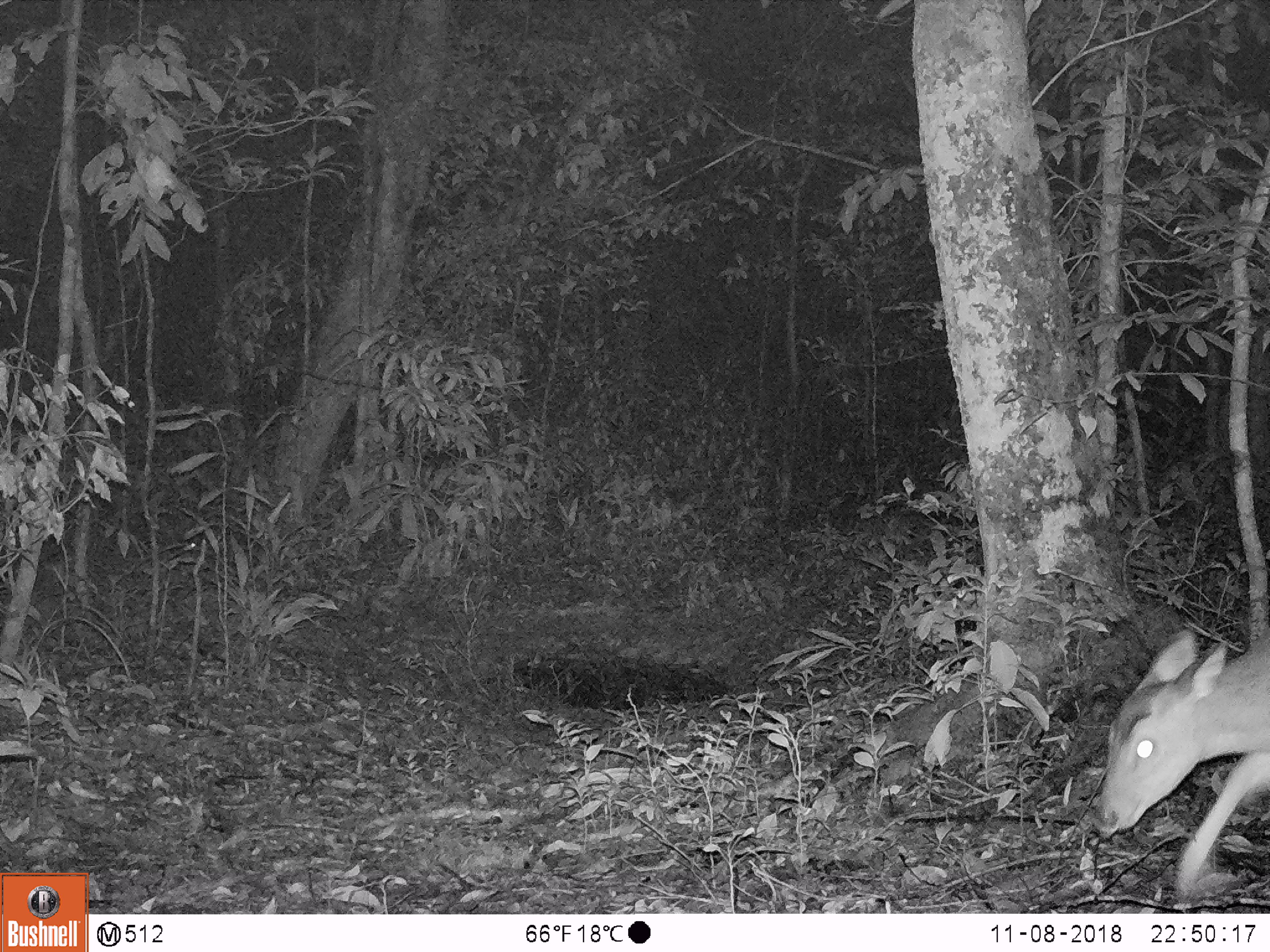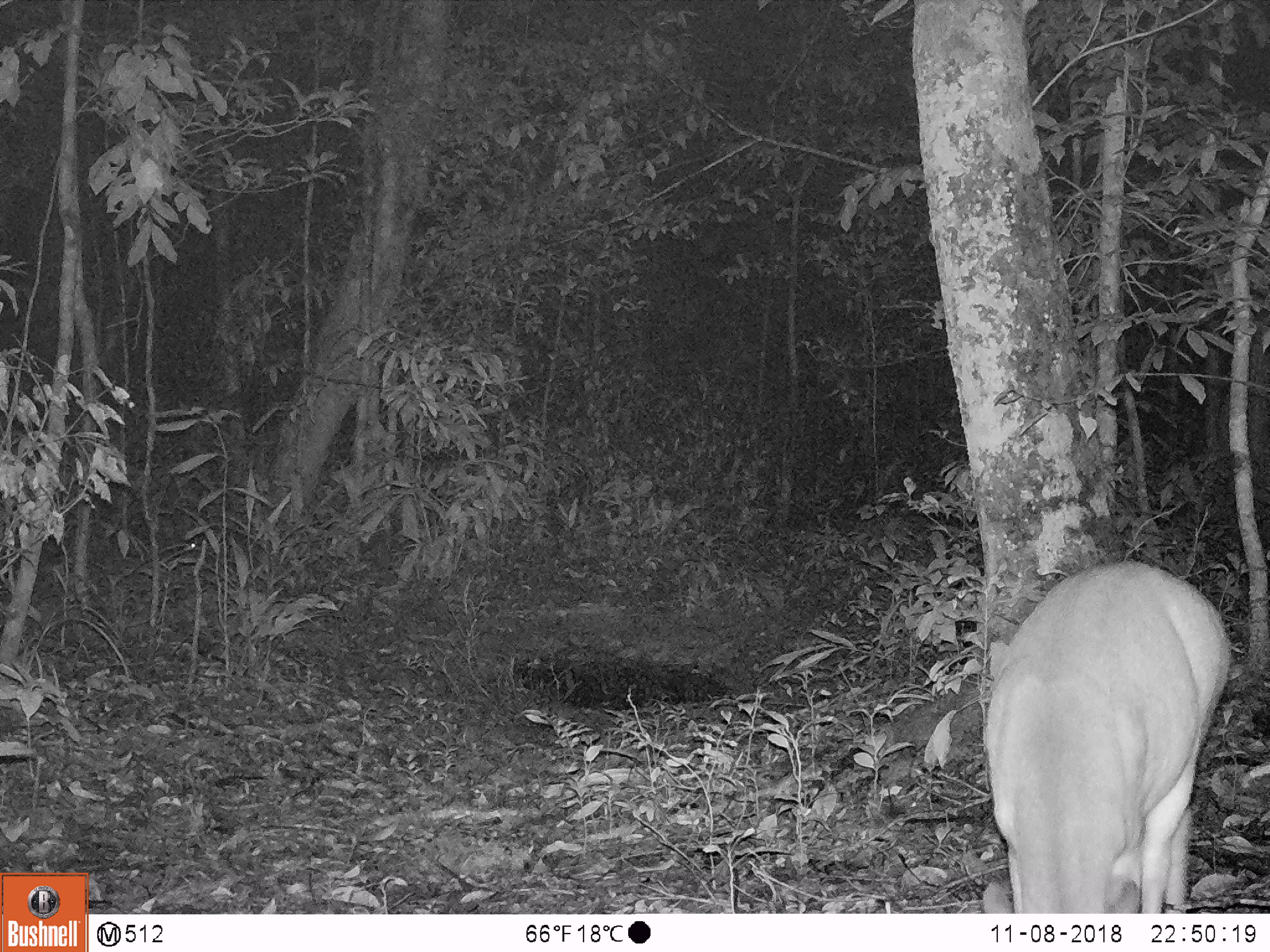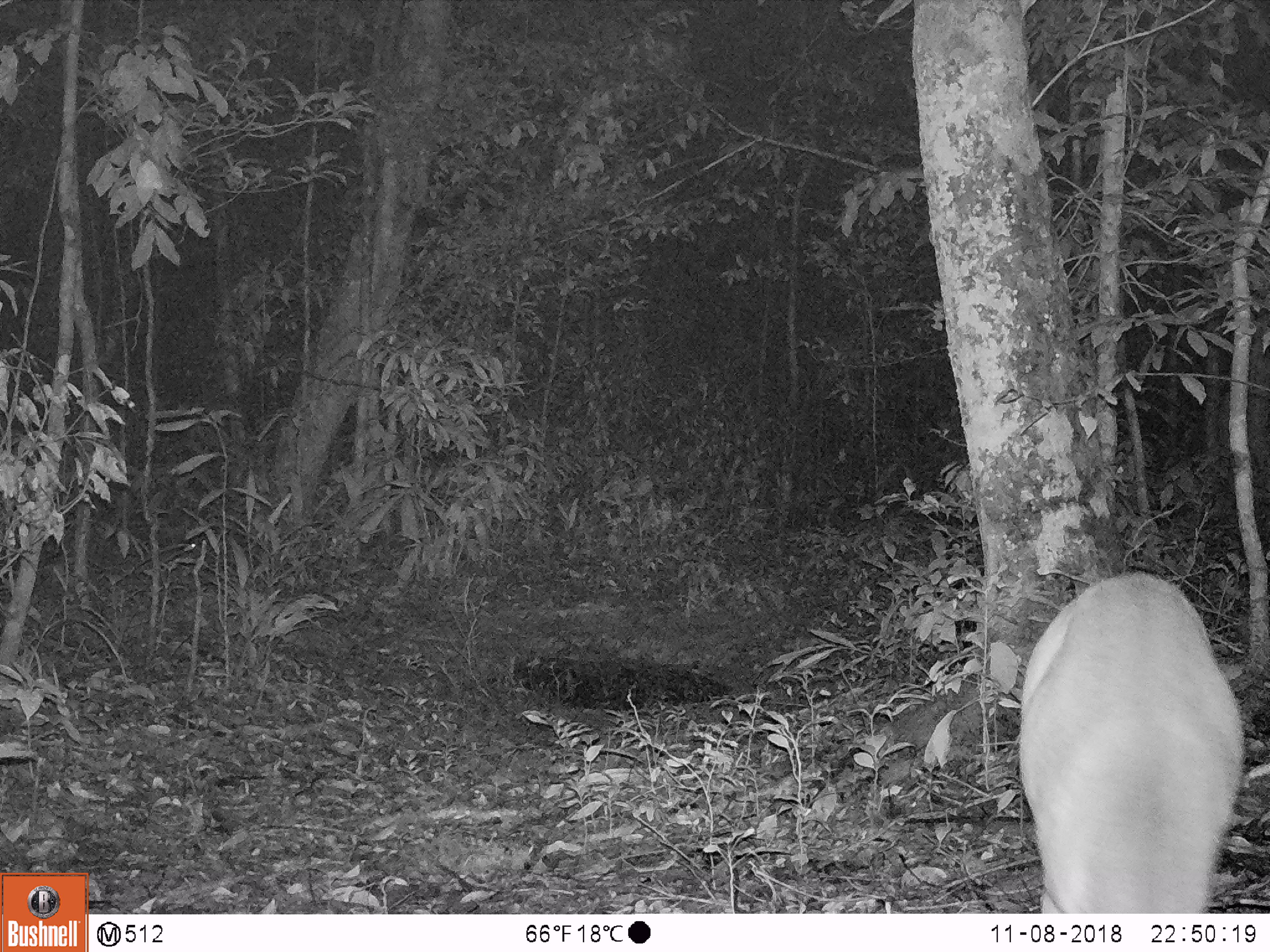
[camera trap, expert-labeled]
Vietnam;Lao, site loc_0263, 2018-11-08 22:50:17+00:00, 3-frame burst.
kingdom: Animalia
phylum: Chordata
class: Mammalia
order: Artiodactyla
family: Cervidae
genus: Muntiacus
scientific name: Muntiacus vuquangensis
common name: large-antlered muntjac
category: large antlered muntjac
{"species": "large antlered muntjac (large-antlered muntjac) (Muntiacus vuquangensis)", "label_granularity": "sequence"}